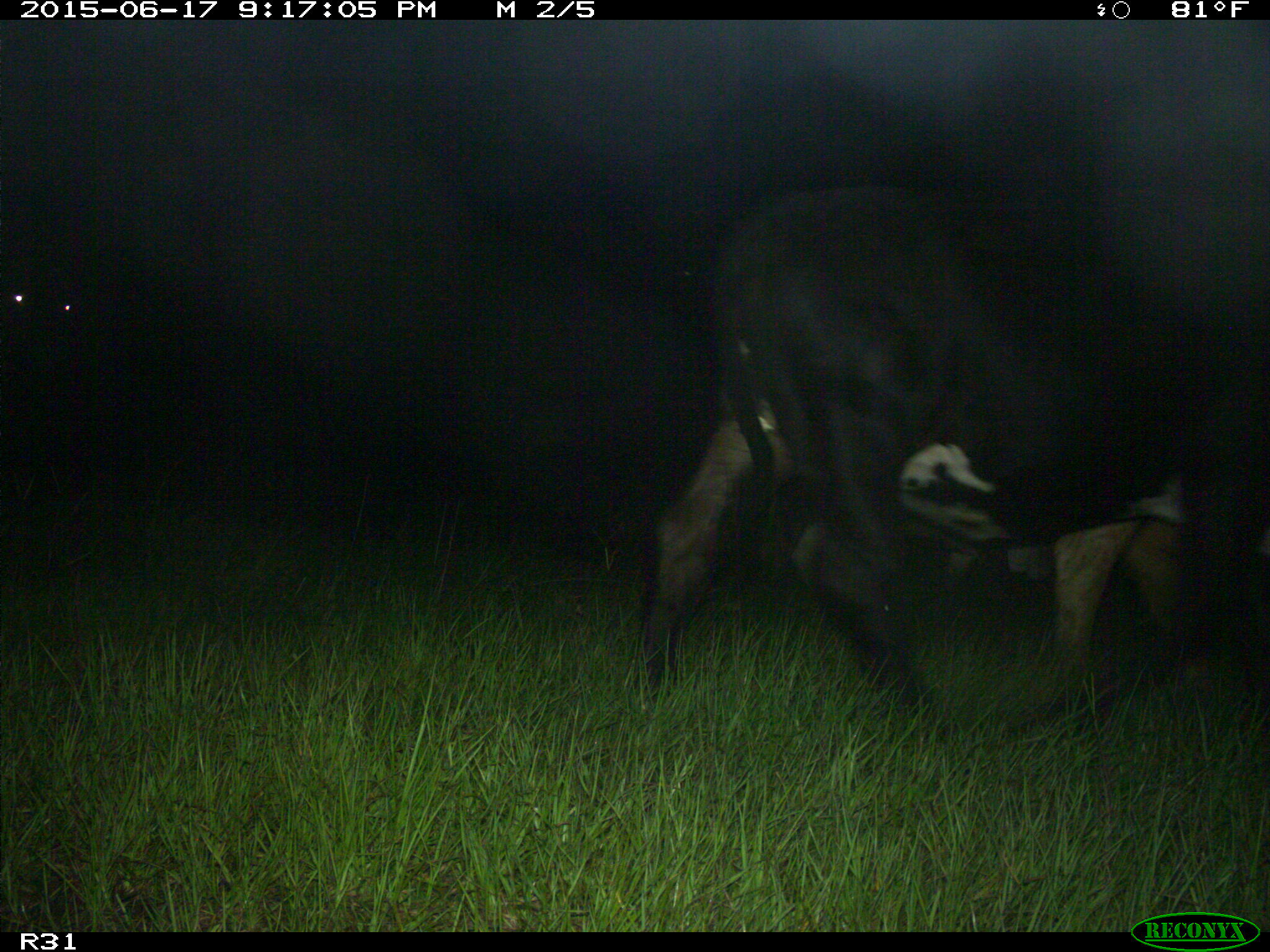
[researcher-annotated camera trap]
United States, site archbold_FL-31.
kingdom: Animalia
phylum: Chordata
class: Mammalia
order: Artiodactyla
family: Bovidae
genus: Bos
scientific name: Bos taurus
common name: domestic cow